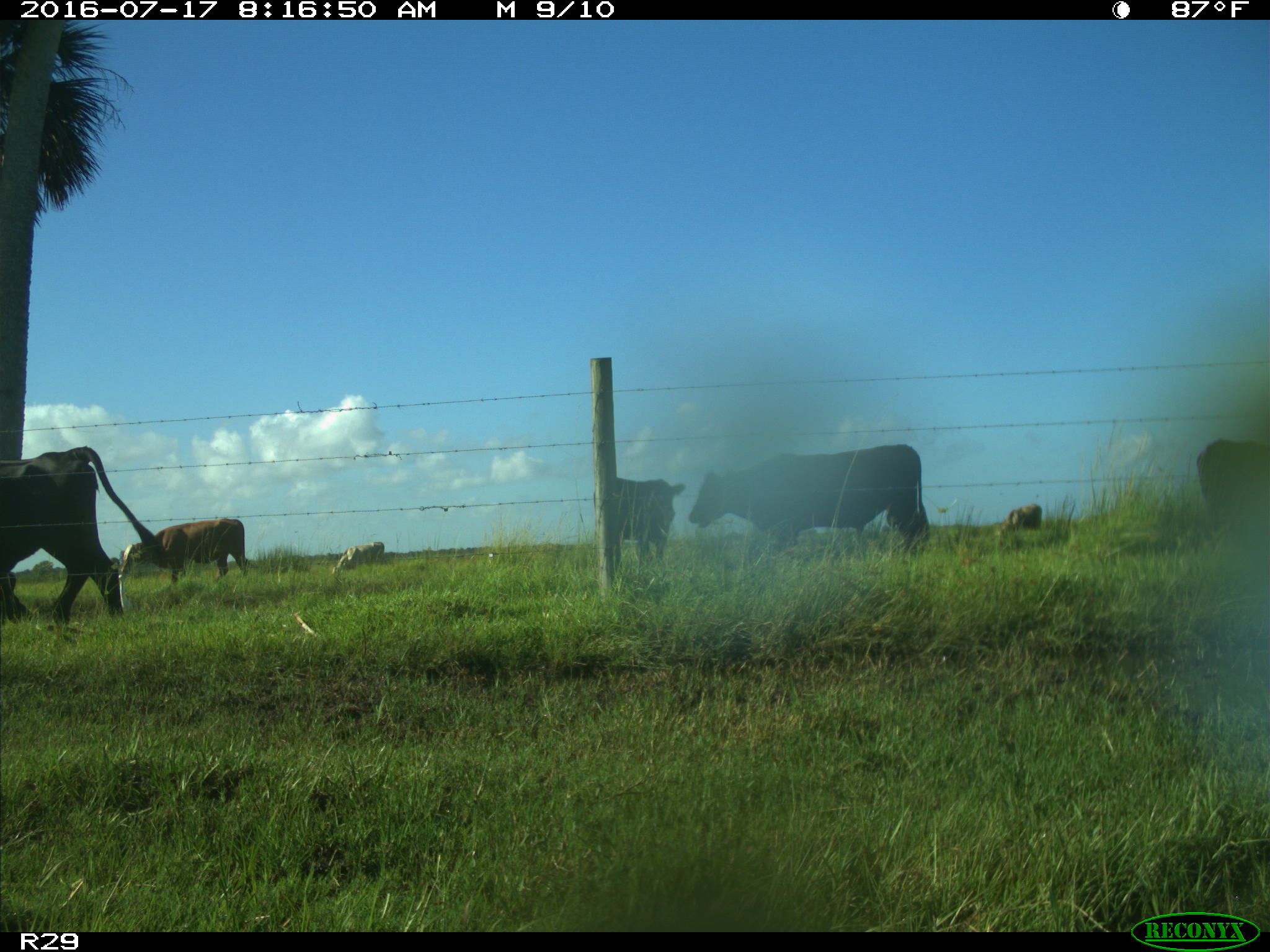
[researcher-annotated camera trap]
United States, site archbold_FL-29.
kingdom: Animalia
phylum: Chordata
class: Mammalia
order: Artiodactyla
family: Bovidae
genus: Bos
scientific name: Bos taurus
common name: domestic cow